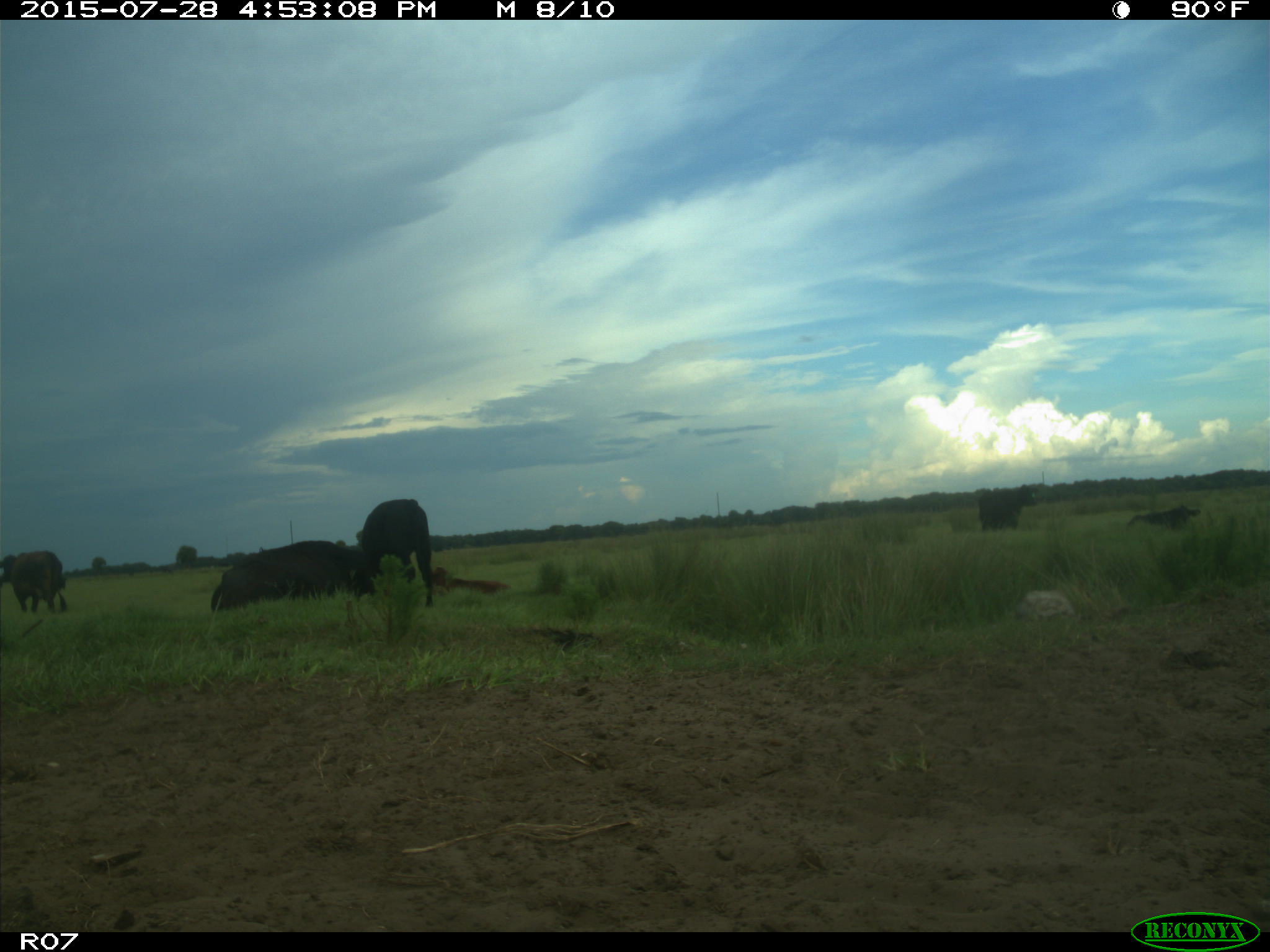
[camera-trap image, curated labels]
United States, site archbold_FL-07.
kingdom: Animalia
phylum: Chordata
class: Mammalia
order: Artiodactyla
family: Bovidae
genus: Bos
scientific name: Bos taurus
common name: domestic cow